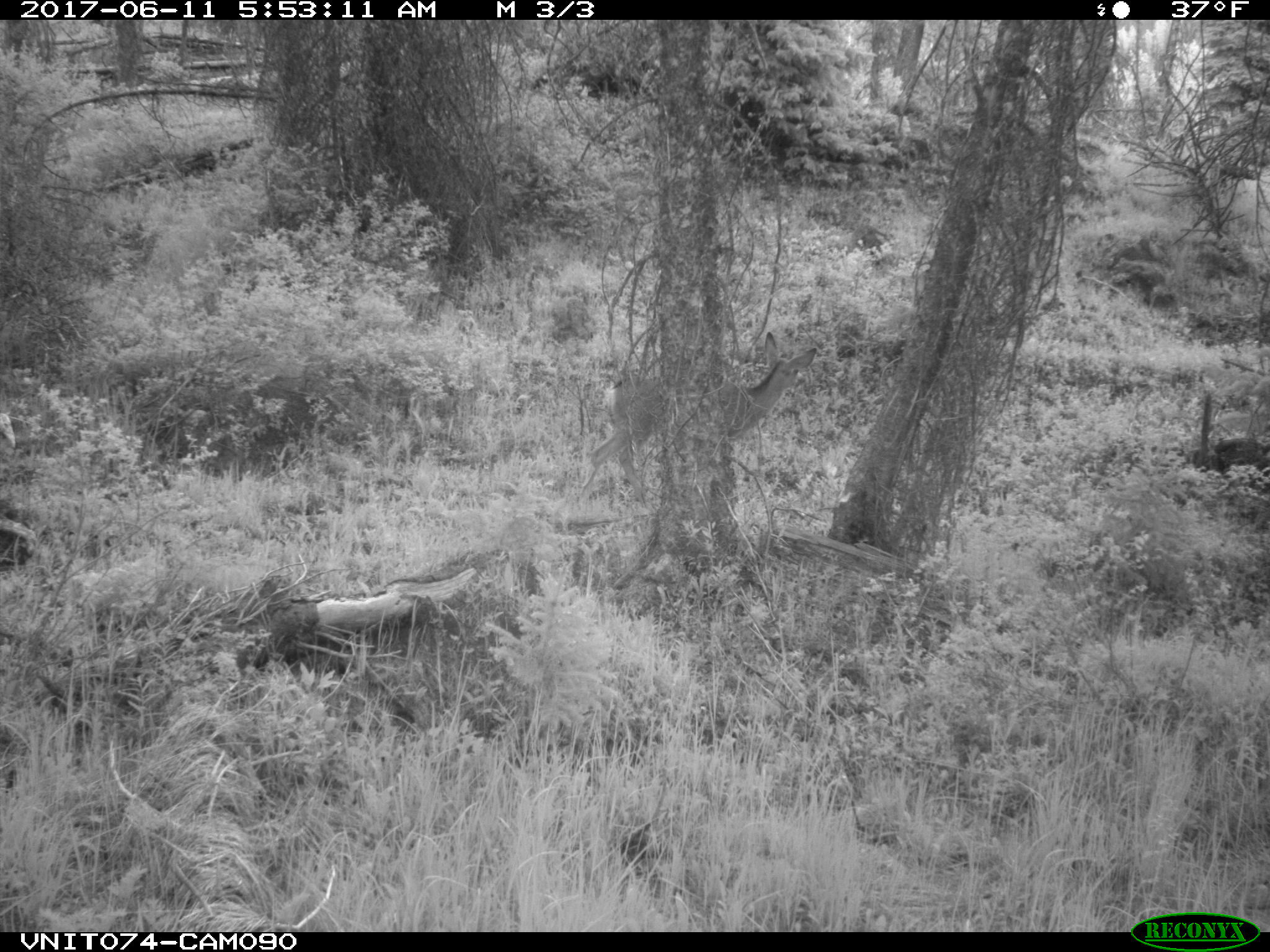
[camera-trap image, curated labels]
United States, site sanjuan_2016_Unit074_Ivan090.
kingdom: Animalia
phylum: Chordata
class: Mammalia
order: Artiodactyla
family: Cervidae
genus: Odocoileus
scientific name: Odocoileus hemionus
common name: mule deer